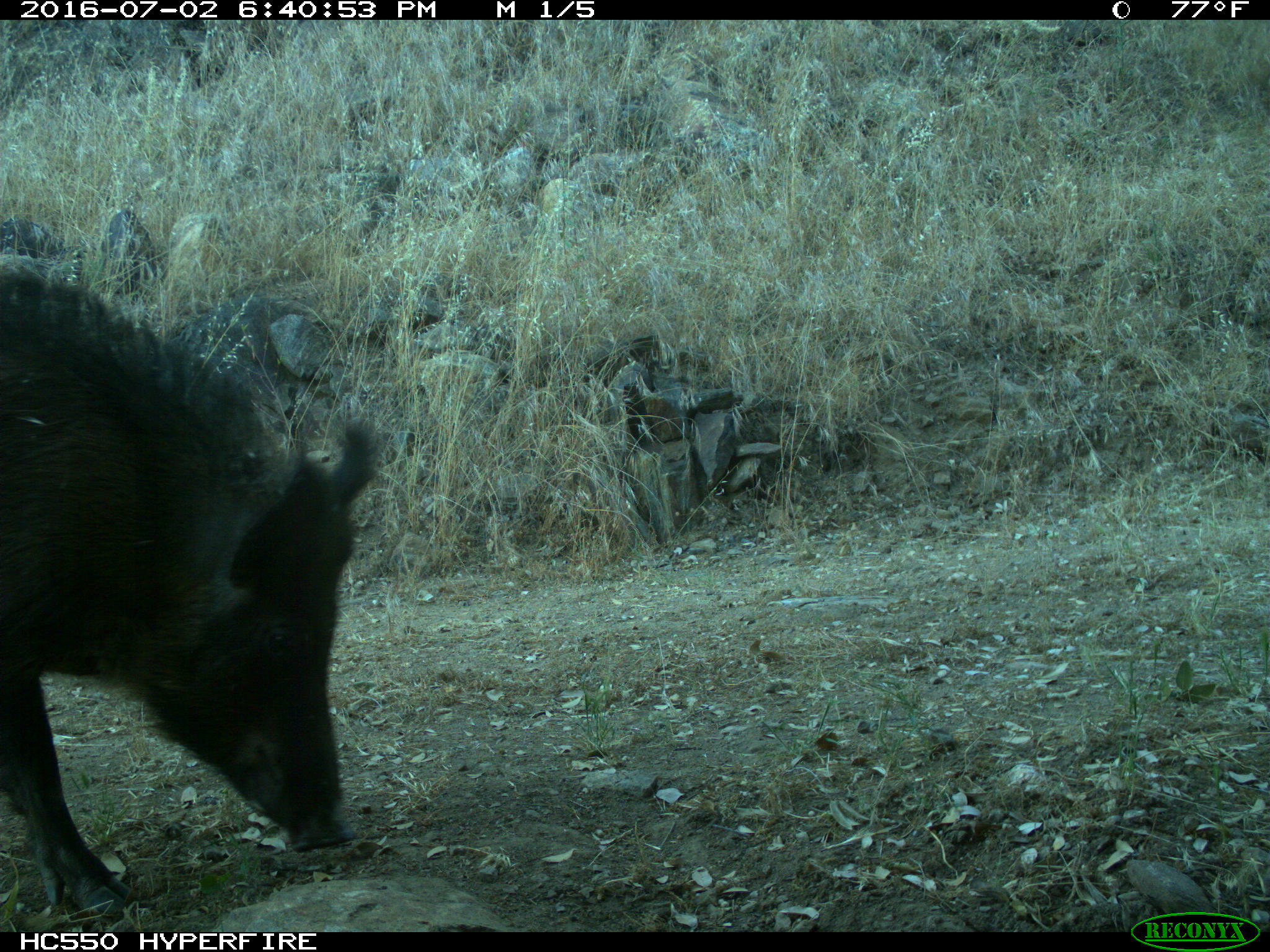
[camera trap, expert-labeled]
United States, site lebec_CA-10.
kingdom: Animalia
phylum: Chordata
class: Mammalia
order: Artiodactyla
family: Suidae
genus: Sus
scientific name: Sus scrofa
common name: wild boar